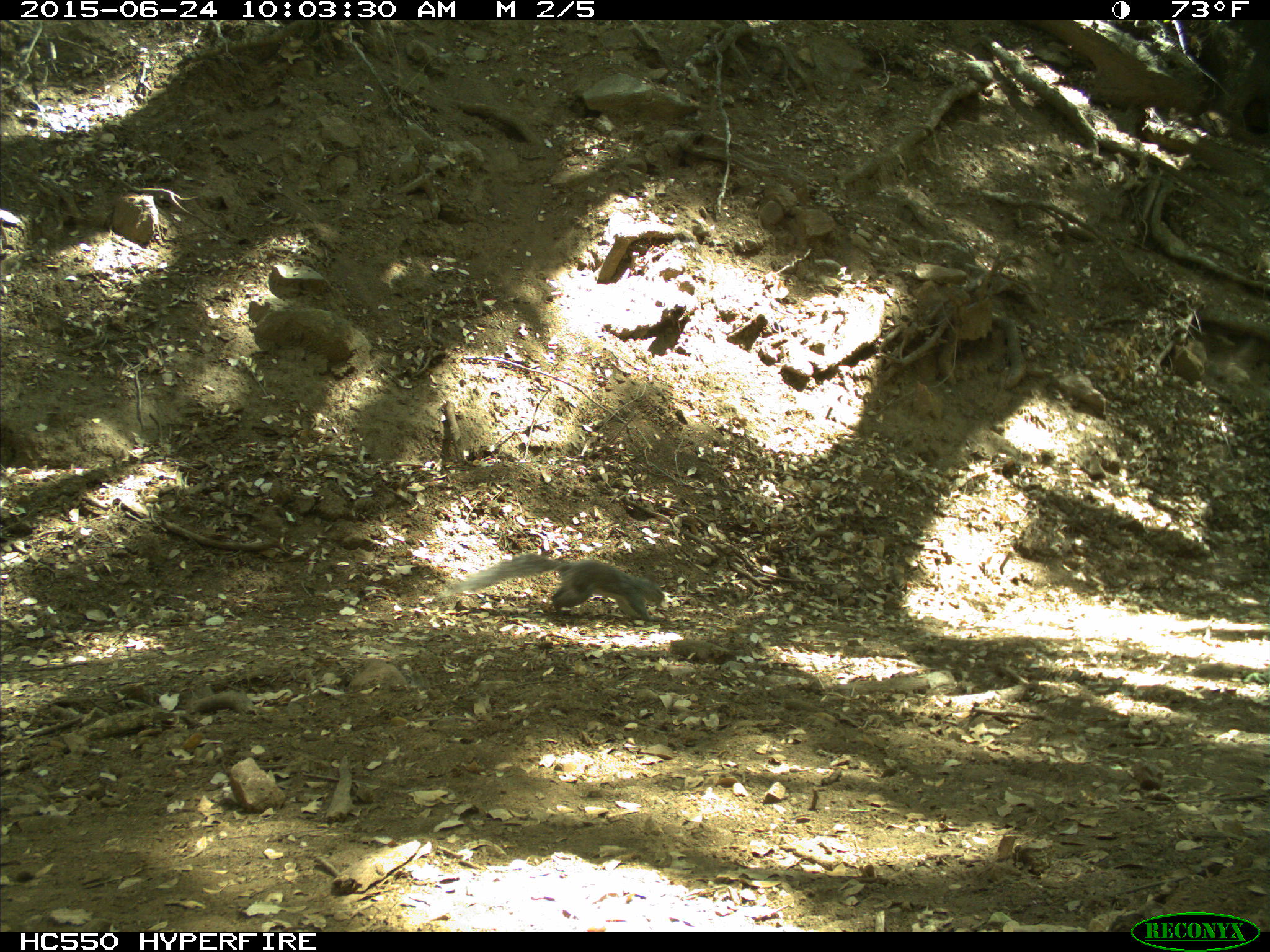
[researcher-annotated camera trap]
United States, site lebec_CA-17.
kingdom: Animalia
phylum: Chordata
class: Mammalia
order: Rodentia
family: Sciuridae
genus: Sciurus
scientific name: Sciurus carolinensis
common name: eastern gray squirrel